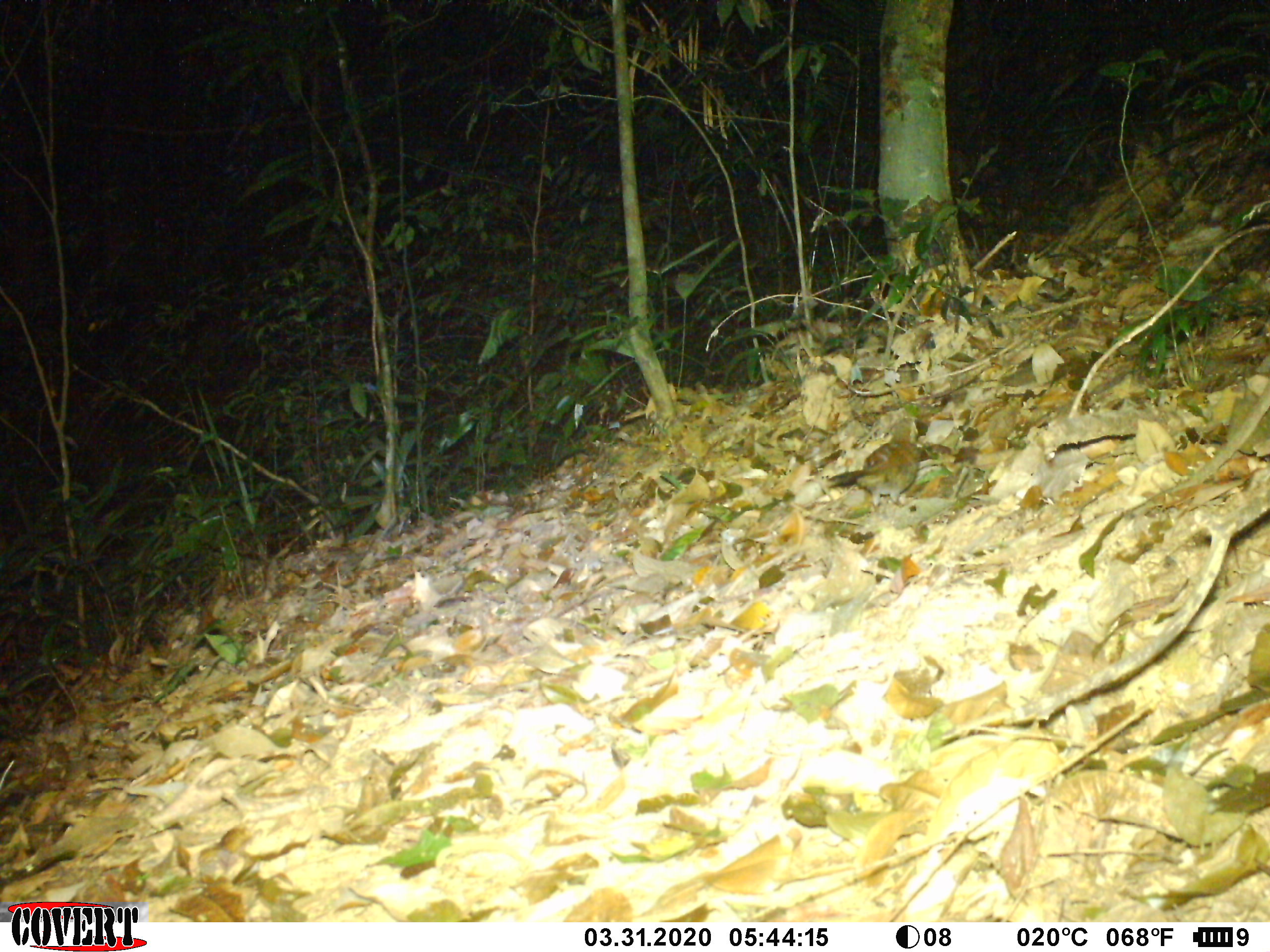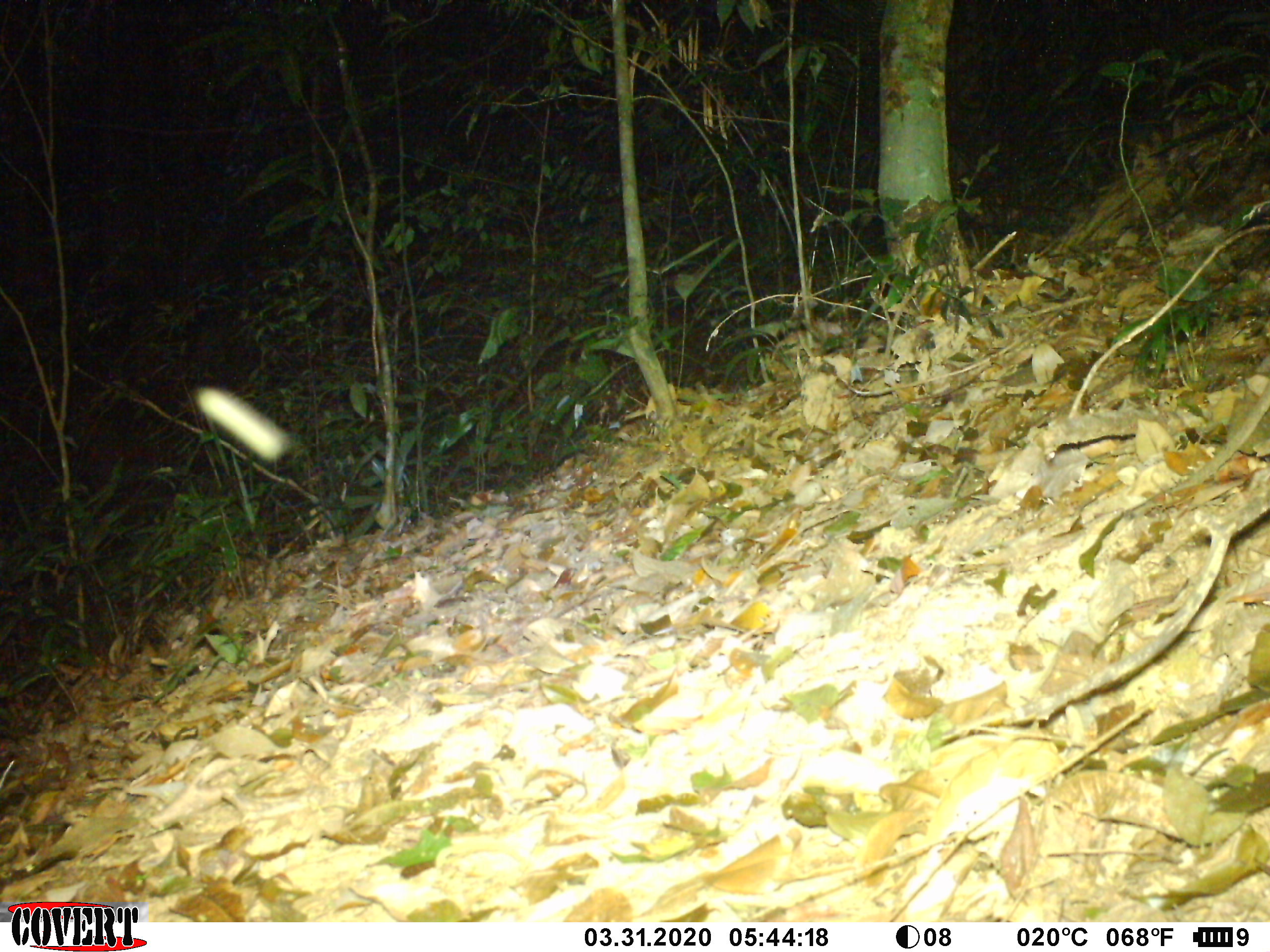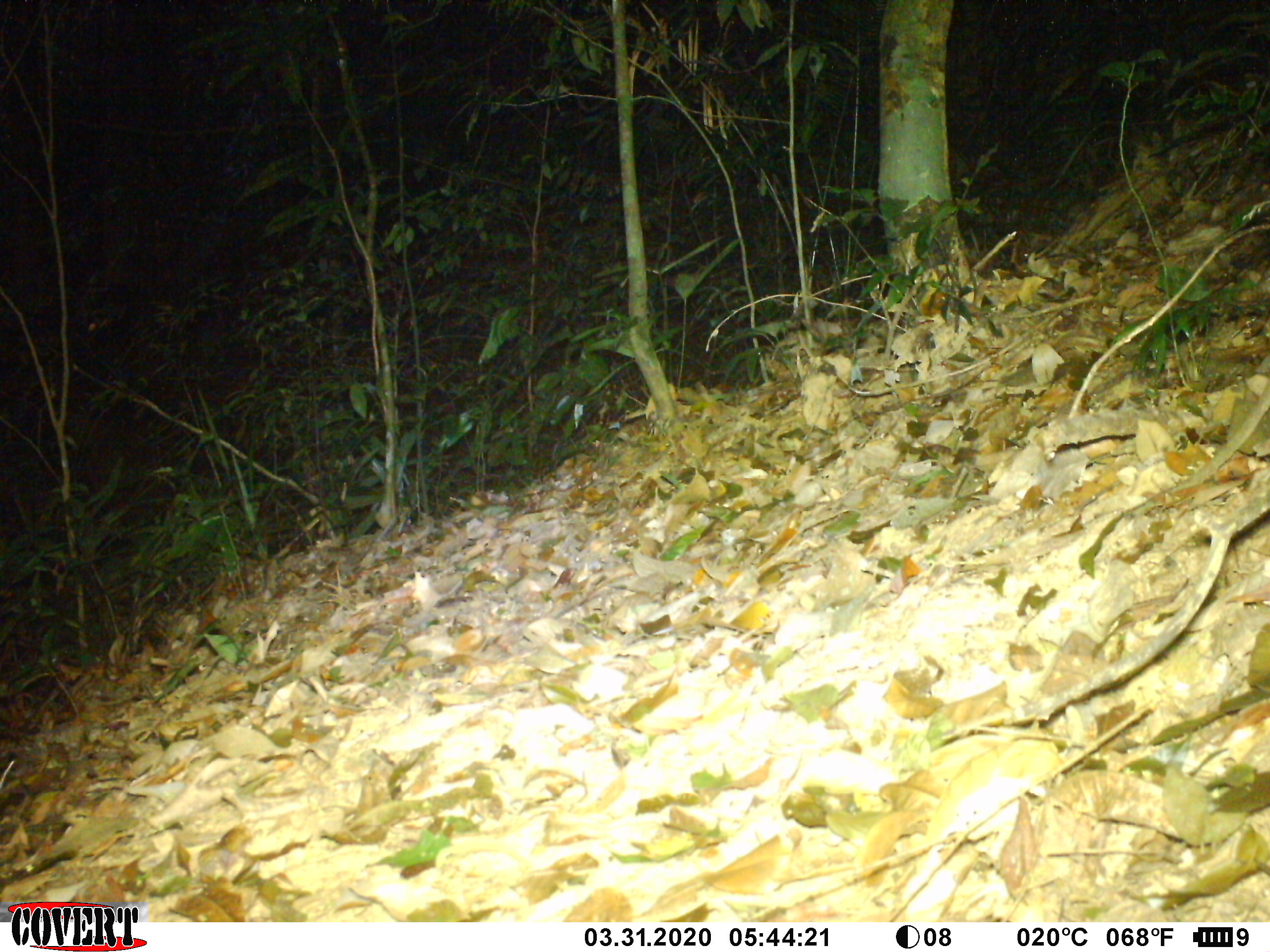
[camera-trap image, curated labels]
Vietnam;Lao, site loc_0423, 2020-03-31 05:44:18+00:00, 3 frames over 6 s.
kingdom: Animalia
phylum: Chordata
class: Aves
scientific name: Aves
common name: bird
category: unidentified bird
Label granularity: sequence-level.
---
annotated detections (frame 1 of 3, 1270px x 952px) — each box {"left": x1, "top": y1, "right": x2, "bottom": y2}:
unidentified bird: {"left": 825, "top": 416, "right": 919, "bottom": 507}